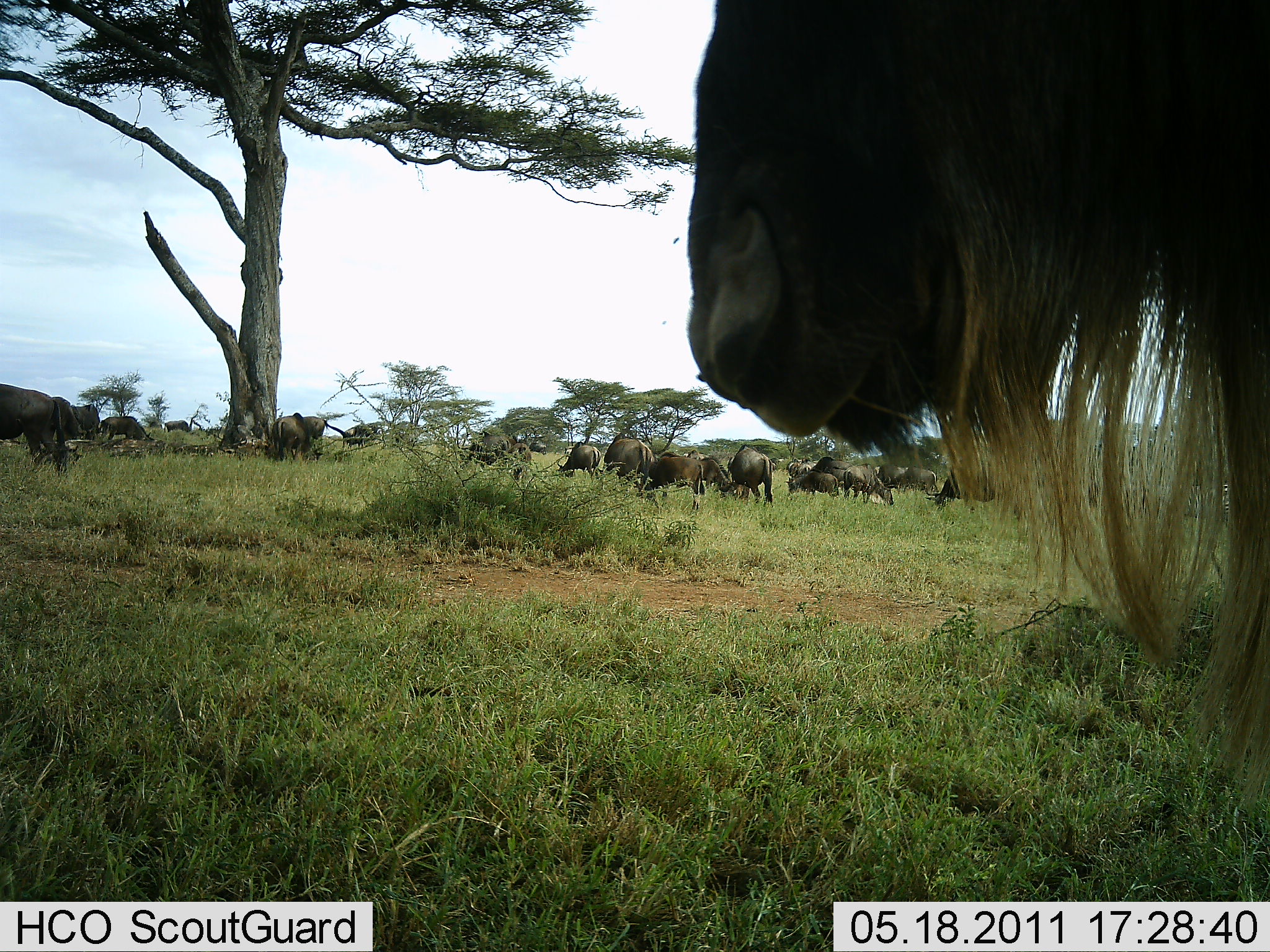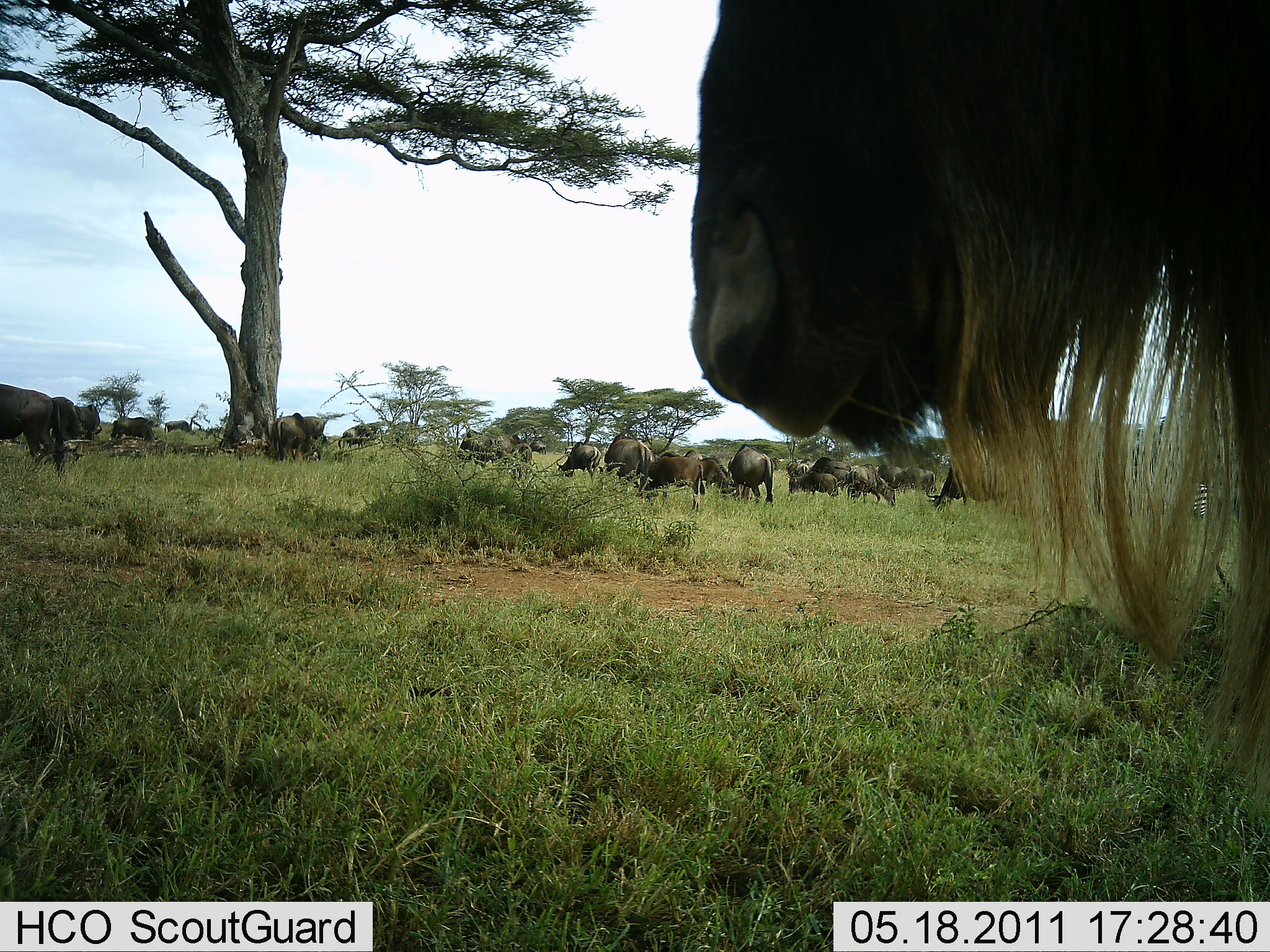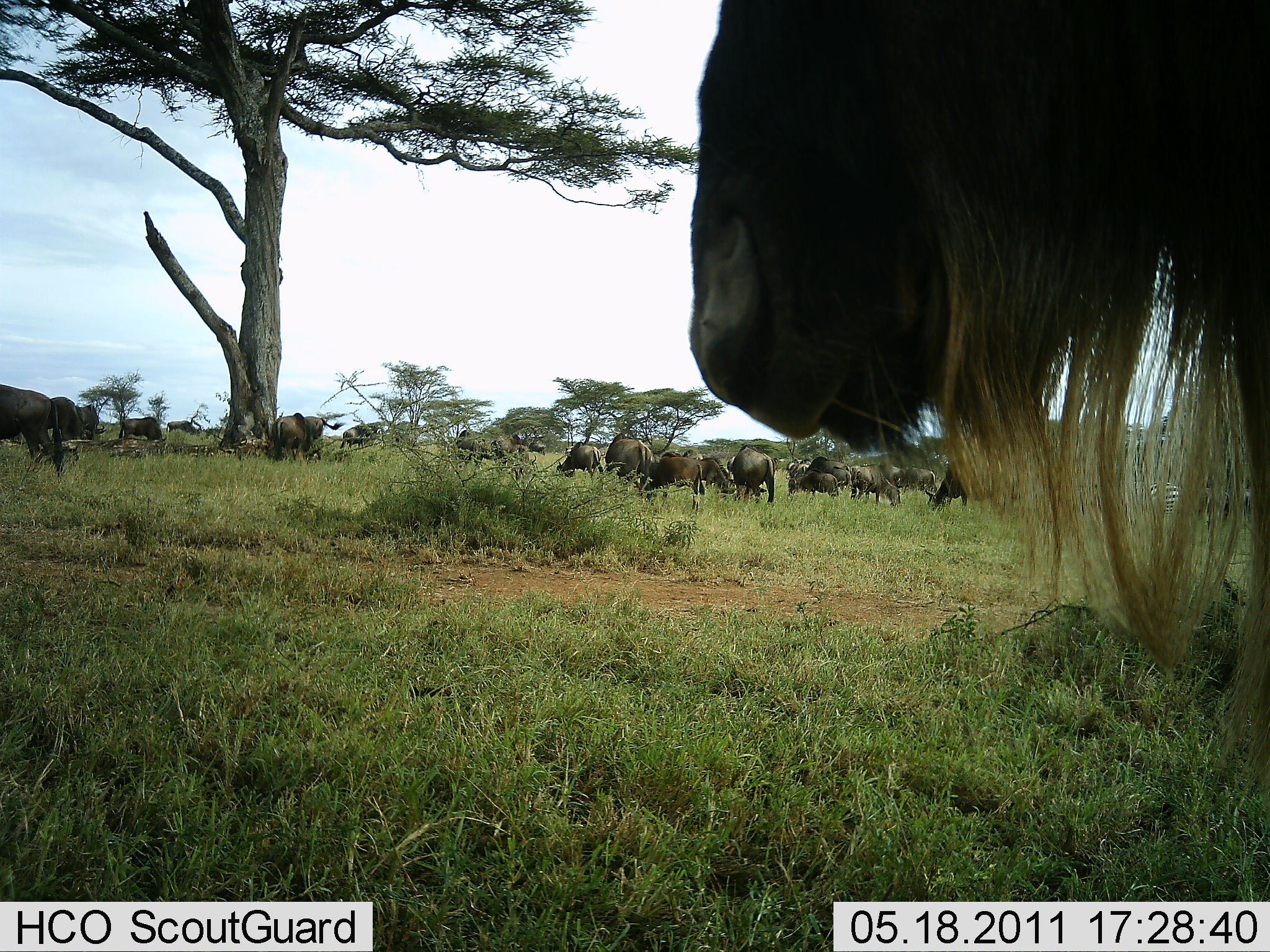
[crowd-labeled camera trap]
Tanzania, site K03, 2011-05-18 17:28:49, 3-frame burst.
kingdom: Animalia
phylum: Chordata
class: Mammalia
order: Artiodactyla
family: Bovidae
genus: Connochaetes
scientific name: Connochaetes taurinus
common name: blue wildebeest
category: wildebeest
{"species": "wildebeest (blue wildebeest) (Connochaetes taurinus)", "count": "11-50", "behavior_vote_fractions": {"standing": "60%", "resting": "20%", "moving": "27%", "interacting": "7%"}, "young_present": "7%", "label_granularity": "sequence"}